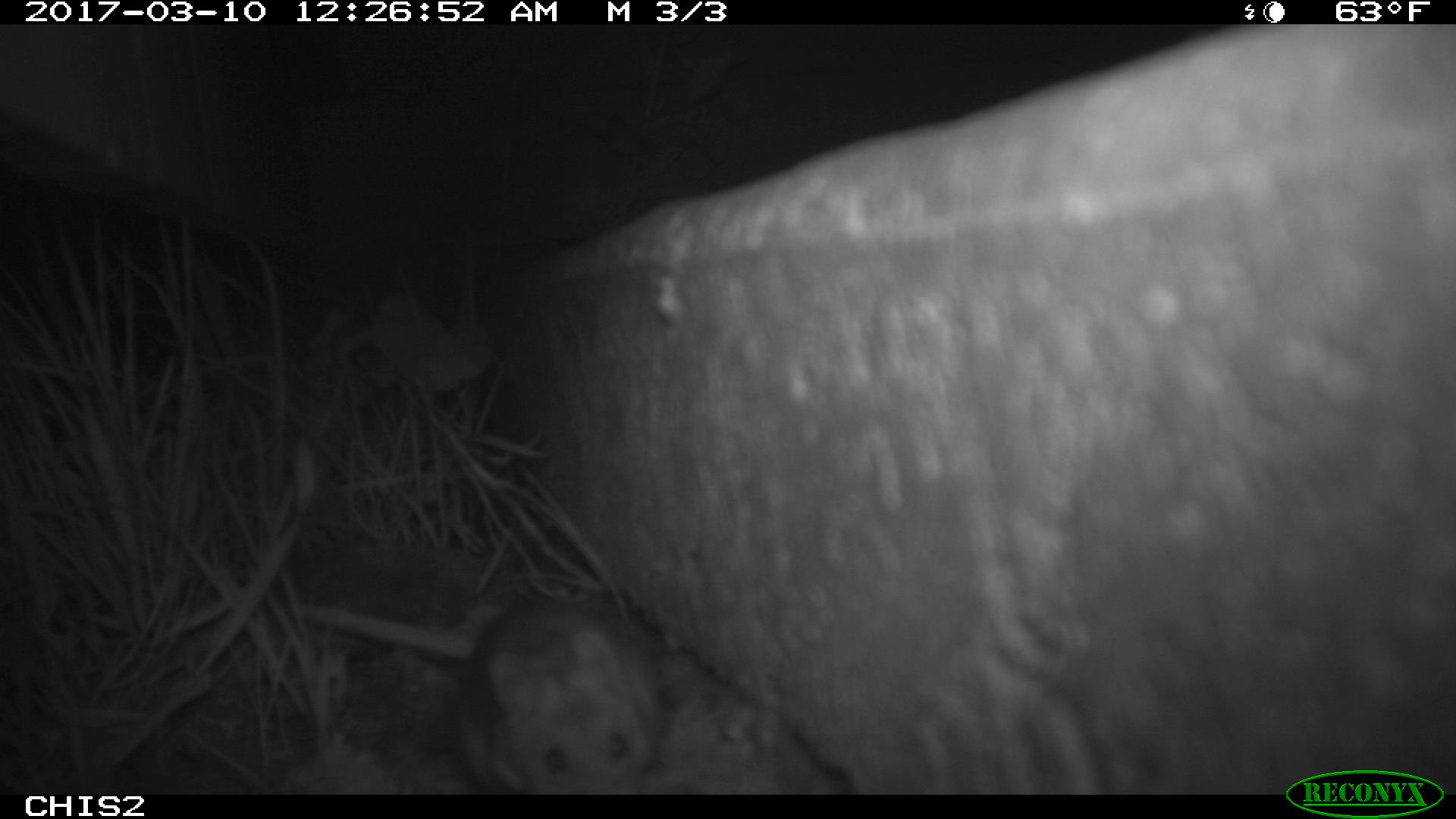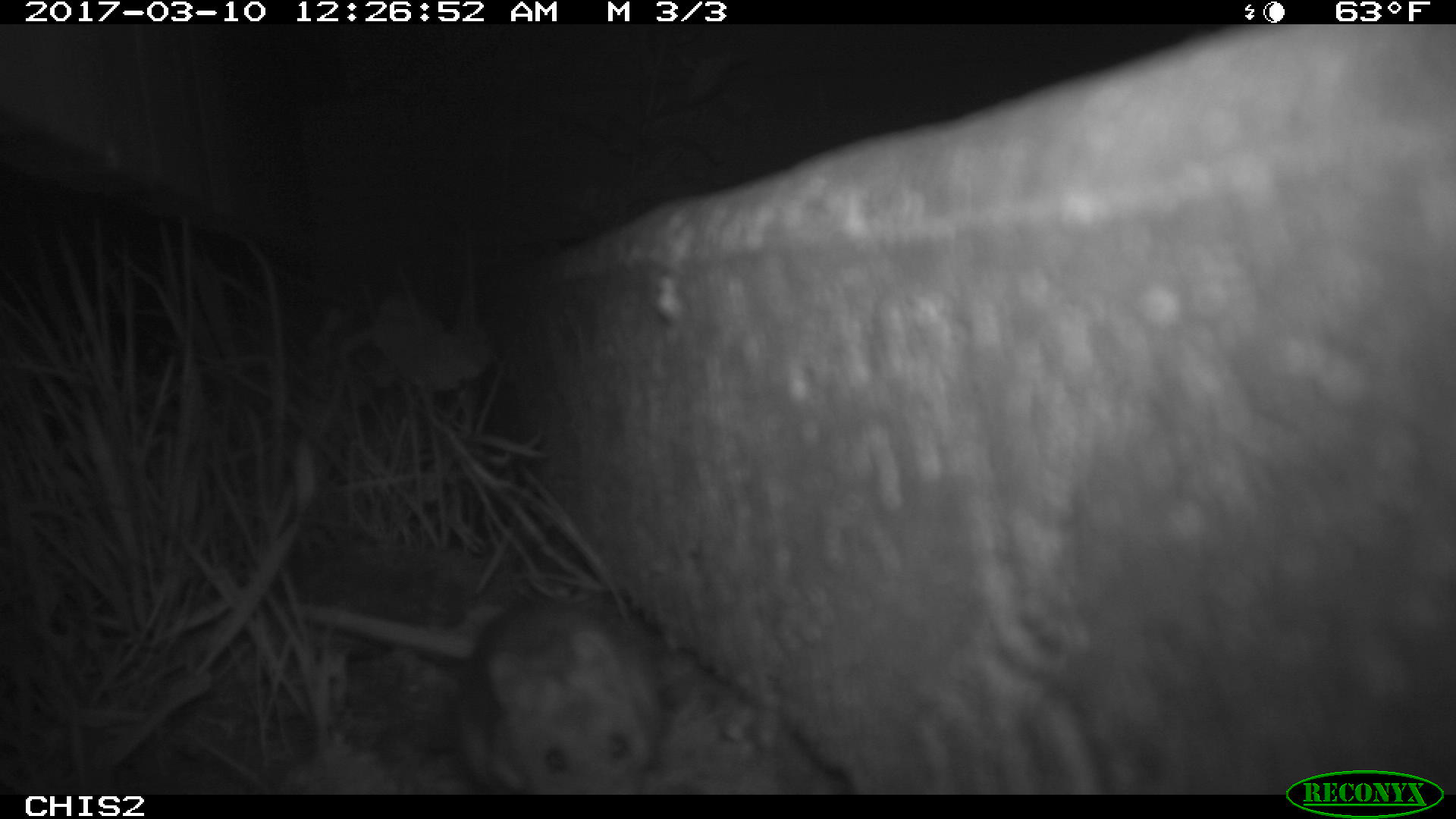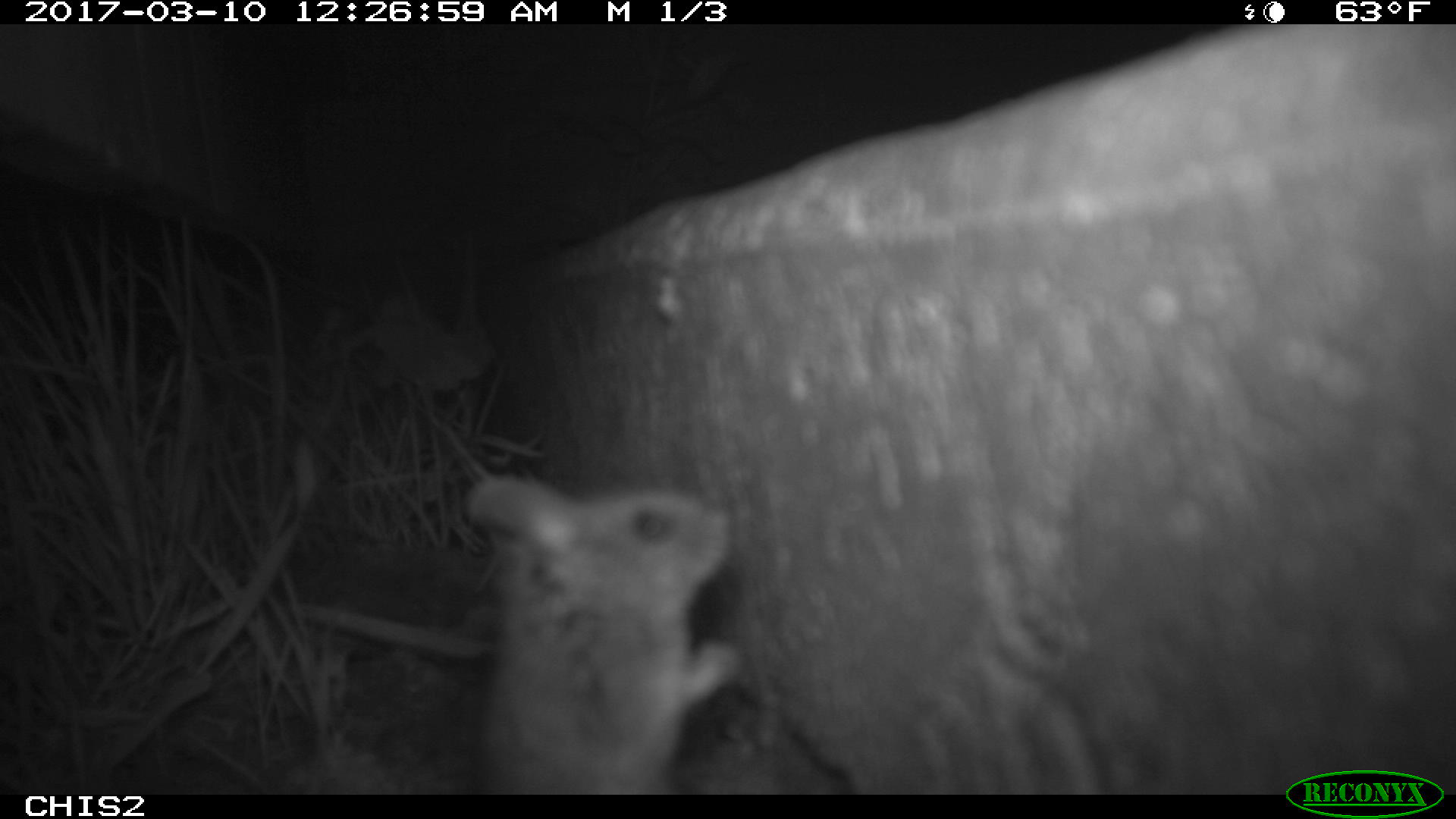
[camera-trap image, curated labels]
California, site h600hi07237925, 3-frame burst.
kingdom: Animalia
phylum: Chordata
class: Mammalia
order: Rodentia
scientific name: Rodentia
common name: rodent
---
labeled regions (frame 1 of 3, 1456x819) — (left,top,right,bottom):
rodent: (290,596,667,795)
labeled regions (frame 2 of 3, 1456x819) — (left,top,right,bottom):
rodent: (290,593,661,795)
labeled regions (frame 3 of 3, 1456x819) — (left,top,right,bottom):
rodent: (463,478,741,794)